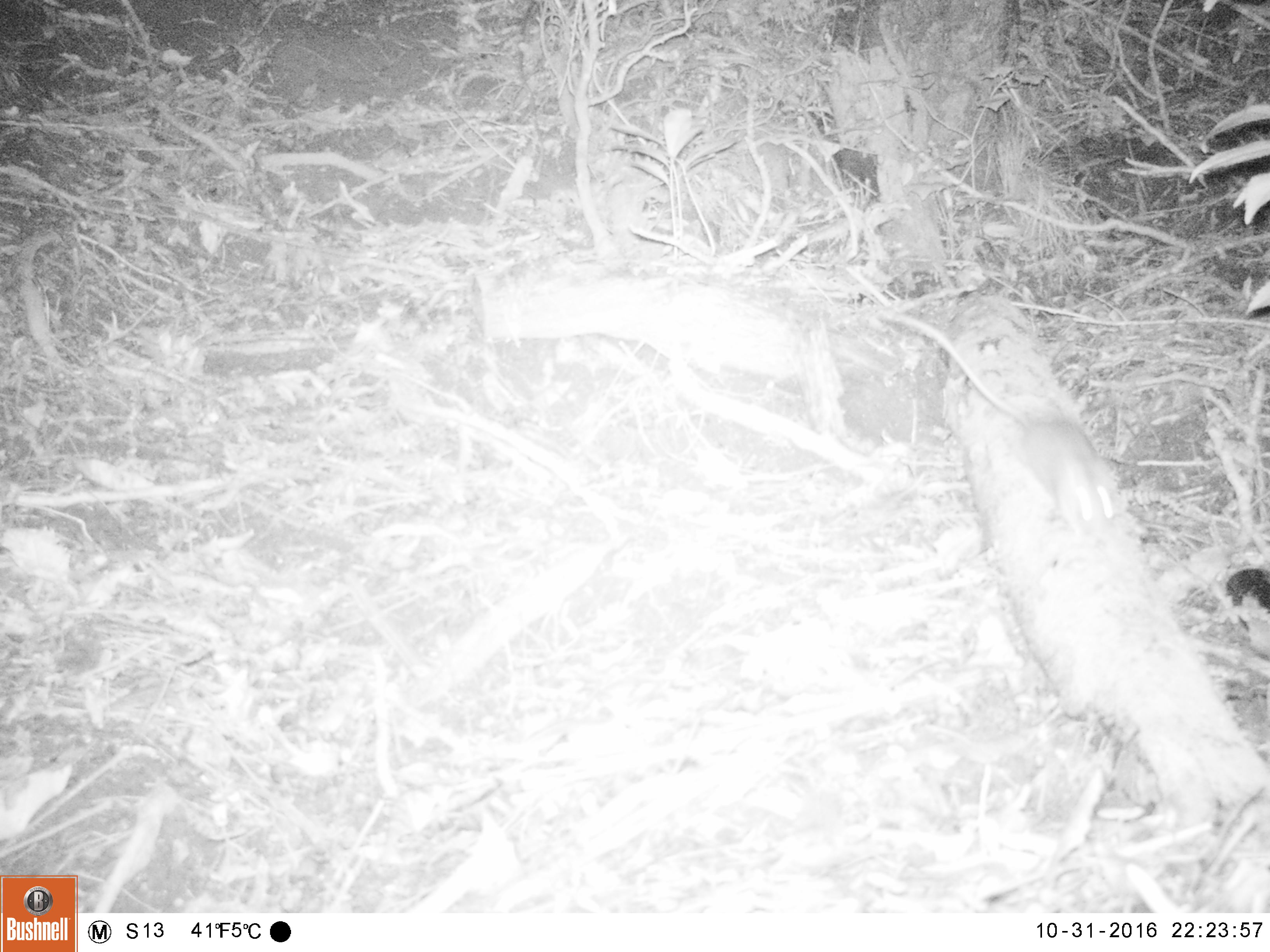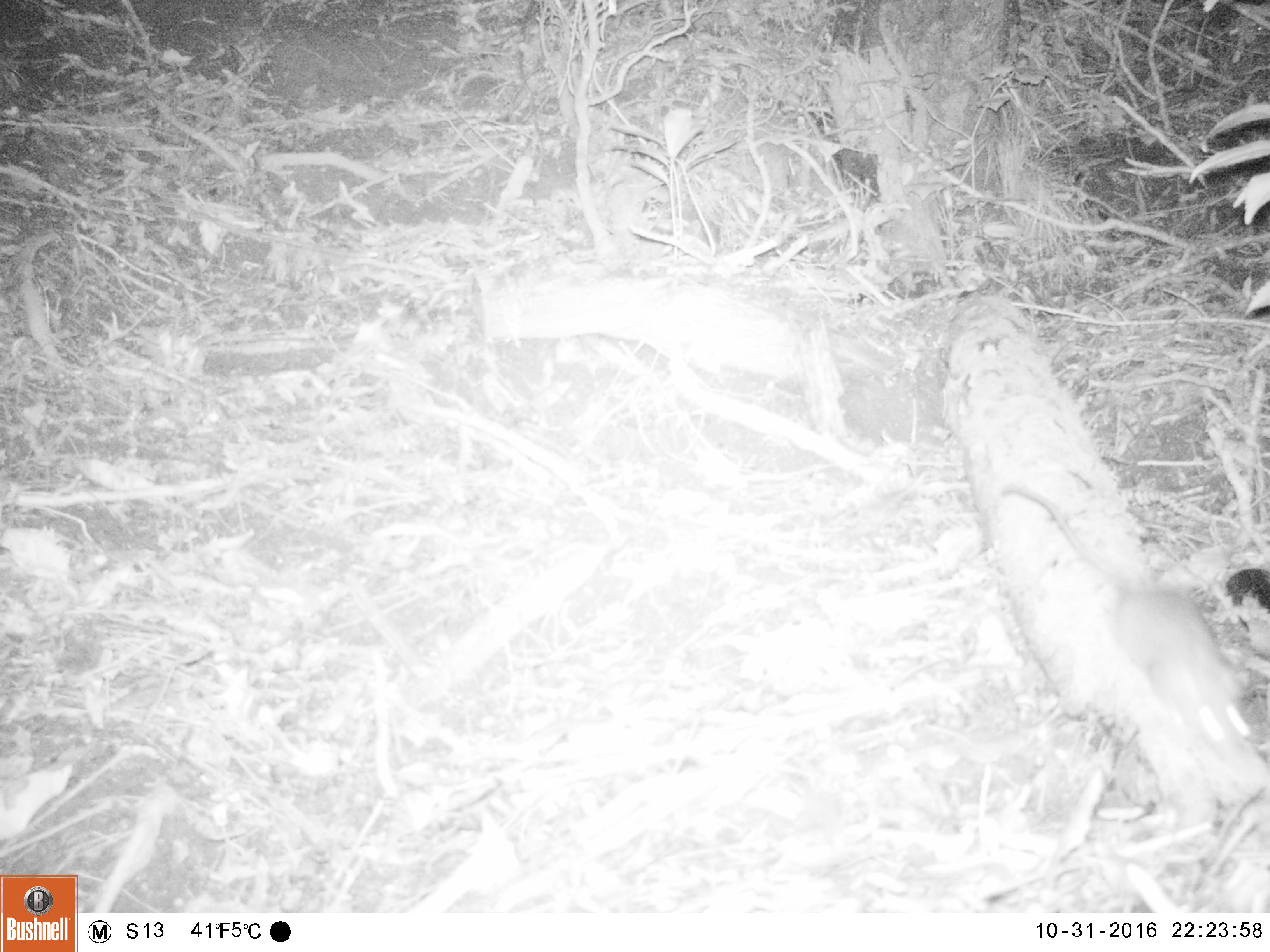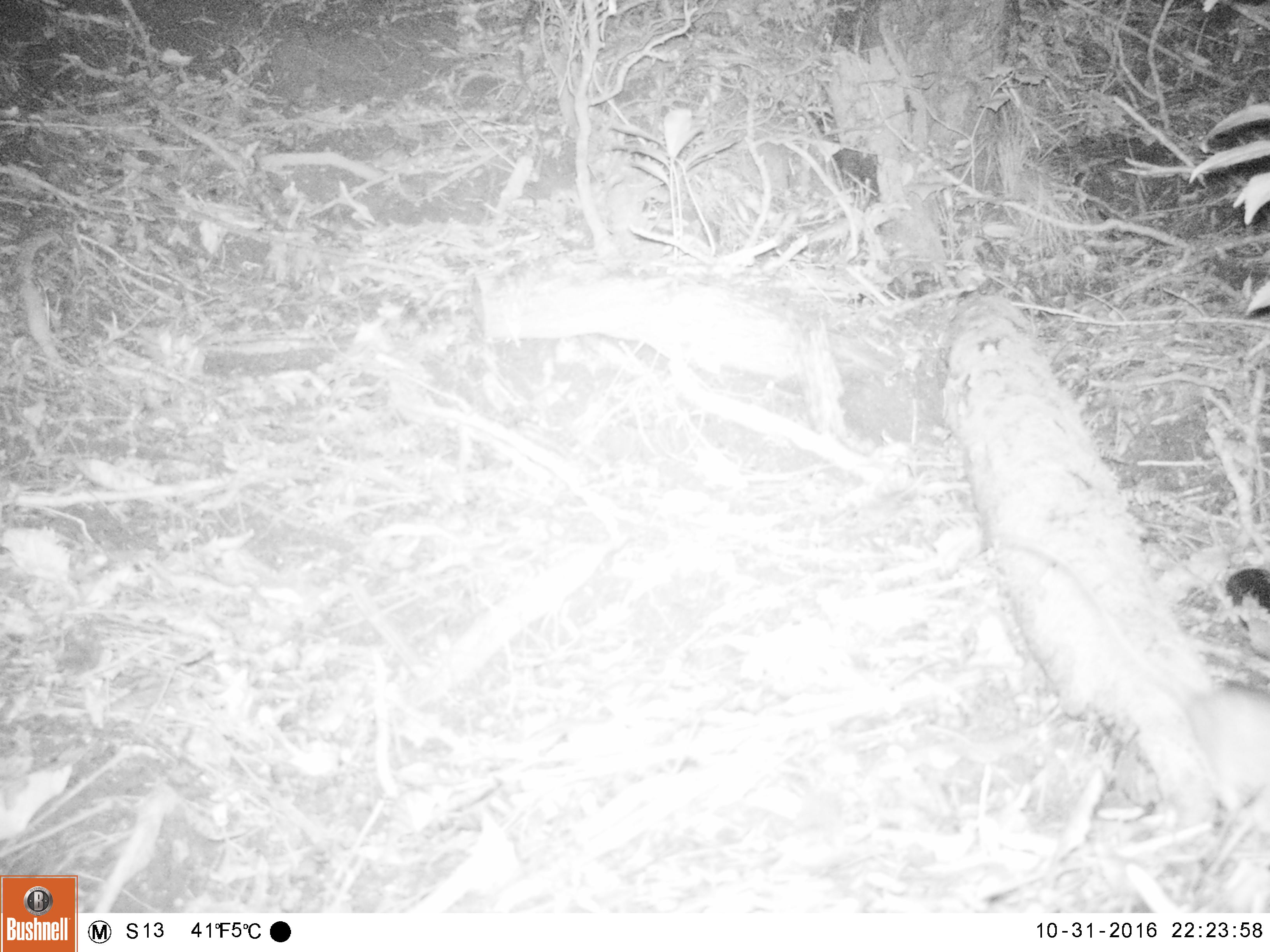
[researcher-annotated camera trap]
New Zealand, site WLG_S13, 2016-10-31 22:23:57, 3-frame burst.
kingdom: Animalia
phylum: Chordata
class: Mammalia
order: Rodentia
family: Muridae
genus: Rattus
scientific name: Rattus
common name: rat